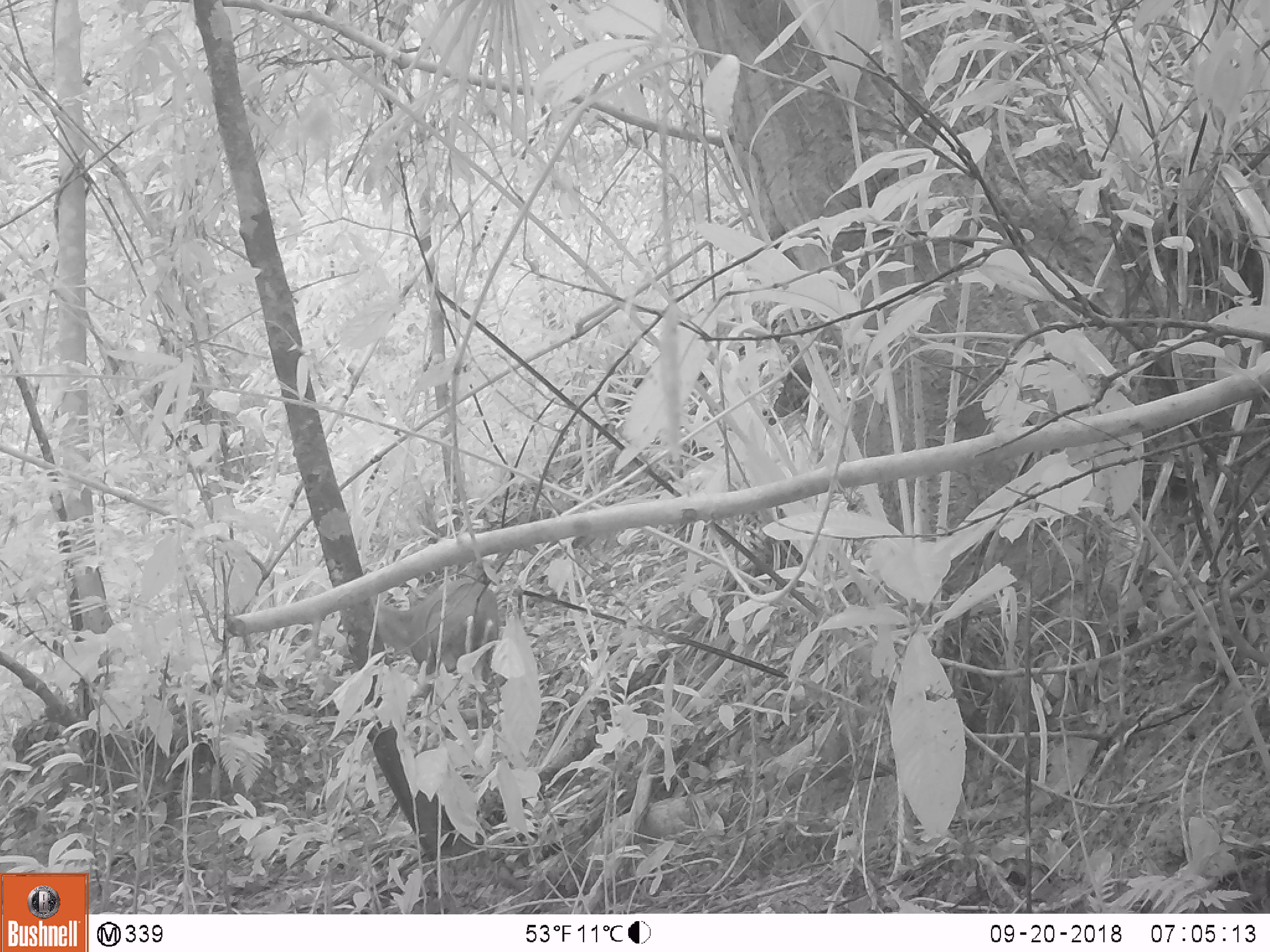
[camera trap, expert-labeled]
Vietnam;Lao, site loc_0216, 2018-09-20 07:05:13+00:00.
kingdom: Animalia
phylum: Chordata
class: Mammalia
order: Artiodactyla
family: Cervidae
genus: Muntiacus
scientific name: Muntiacus rooseveltorum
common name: roosevelt's muntjac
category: roosevelts muntjac group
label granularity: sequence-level